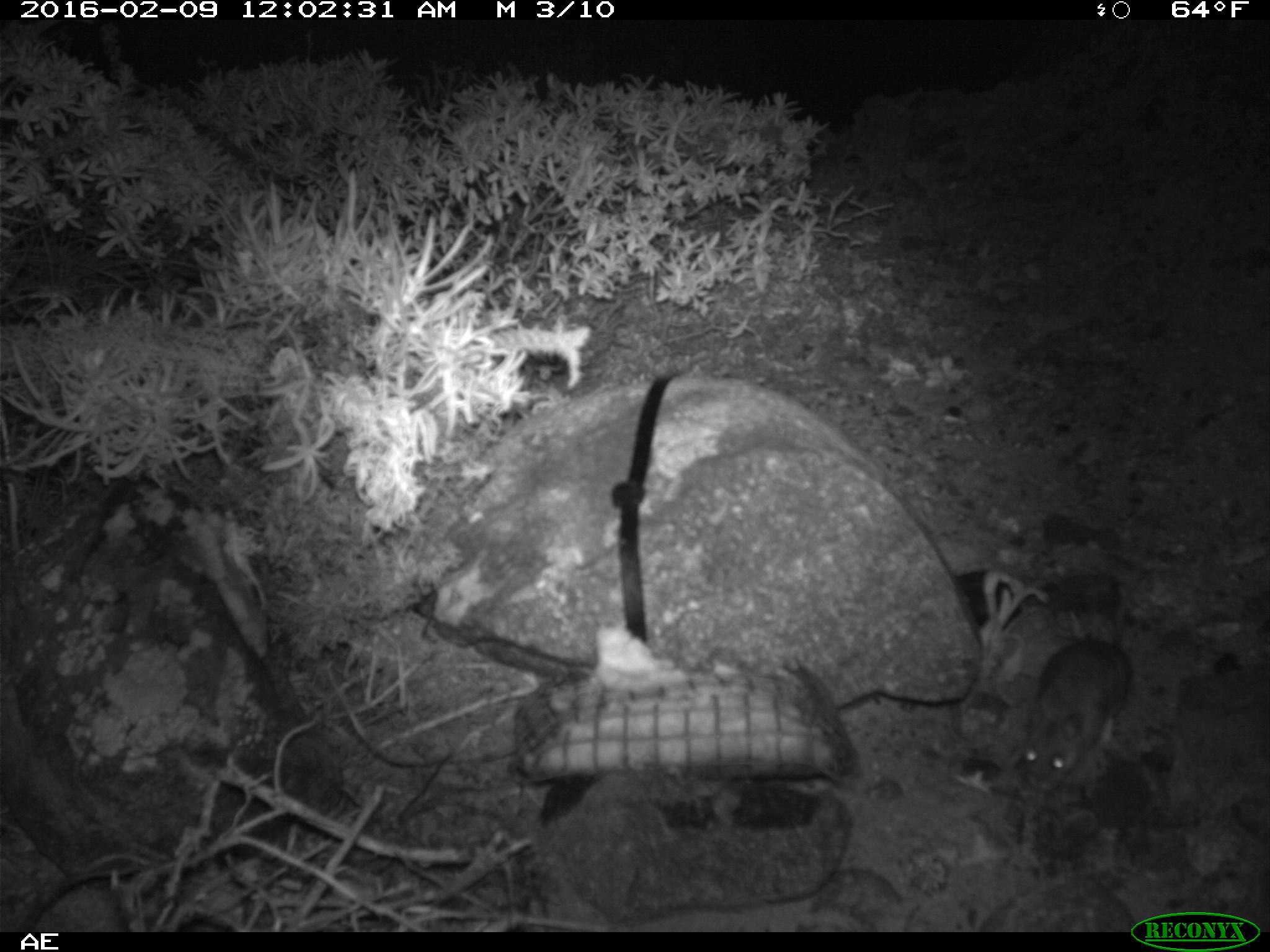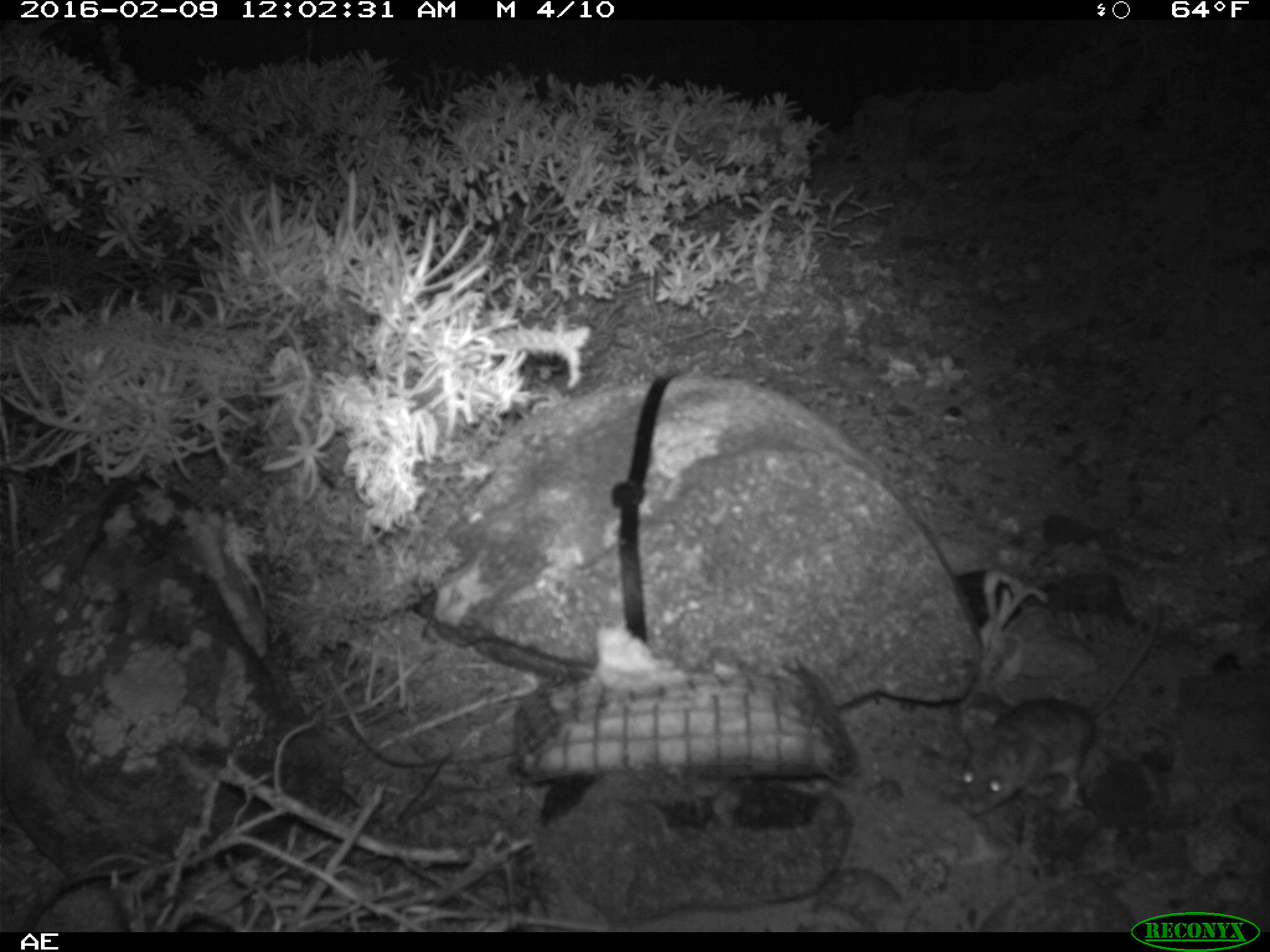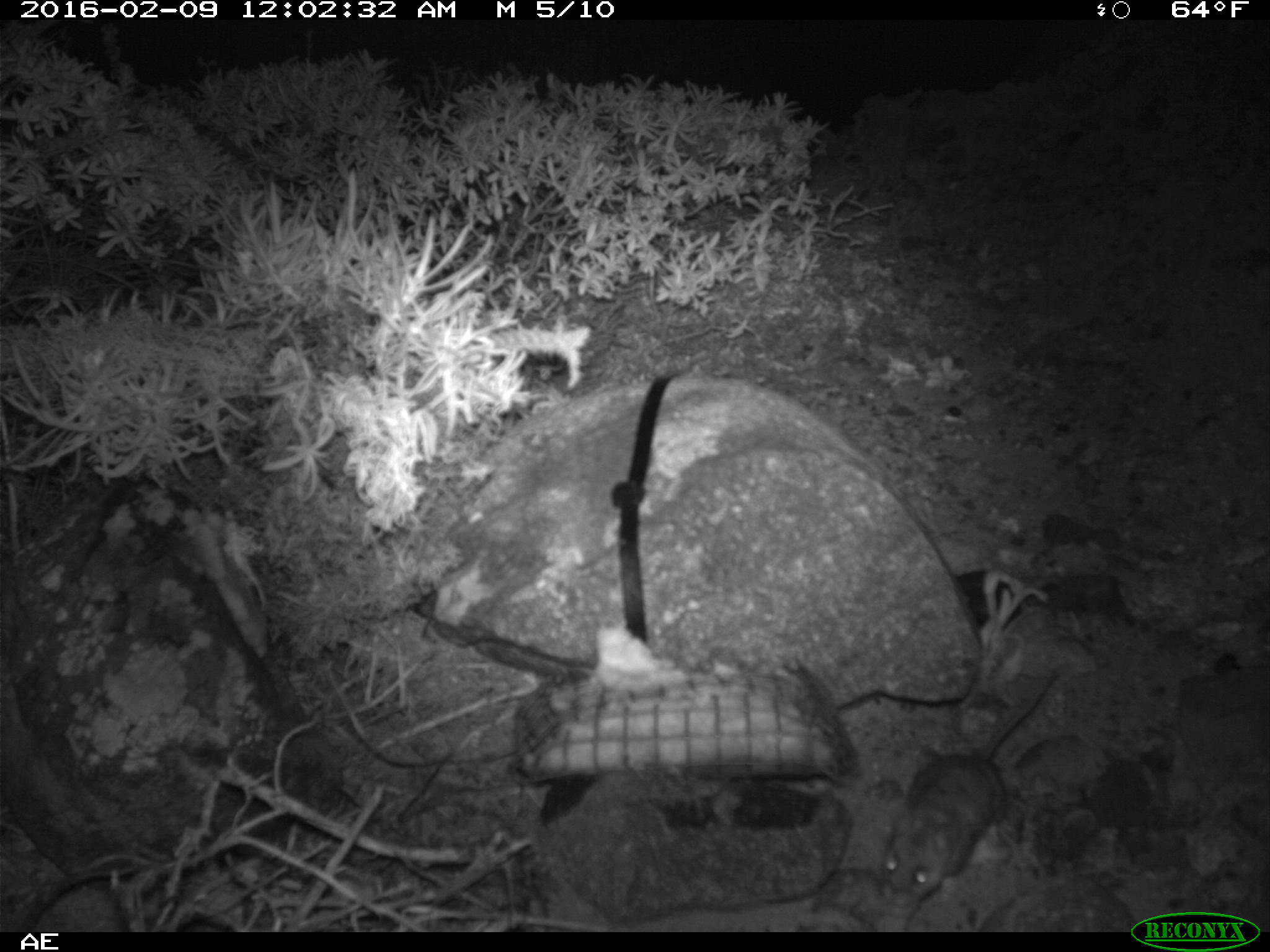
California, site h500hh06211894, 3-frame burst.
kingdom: Animalia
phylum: Chordata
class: Mammalia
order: Rodentia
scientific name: Rodentia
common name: rodent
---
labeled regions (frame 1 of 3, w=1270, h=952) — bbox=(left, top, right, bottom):
rodent: bbox=(1011, 605, 1138, 796)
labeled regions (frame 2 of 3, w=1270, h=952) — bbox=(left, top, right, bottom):
rodent: bbox=(961, 599, 1164, 815)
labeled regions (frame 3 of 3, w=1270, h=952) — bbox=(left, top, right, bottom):
rodent: bbox=(878, 666, 1059, 904)